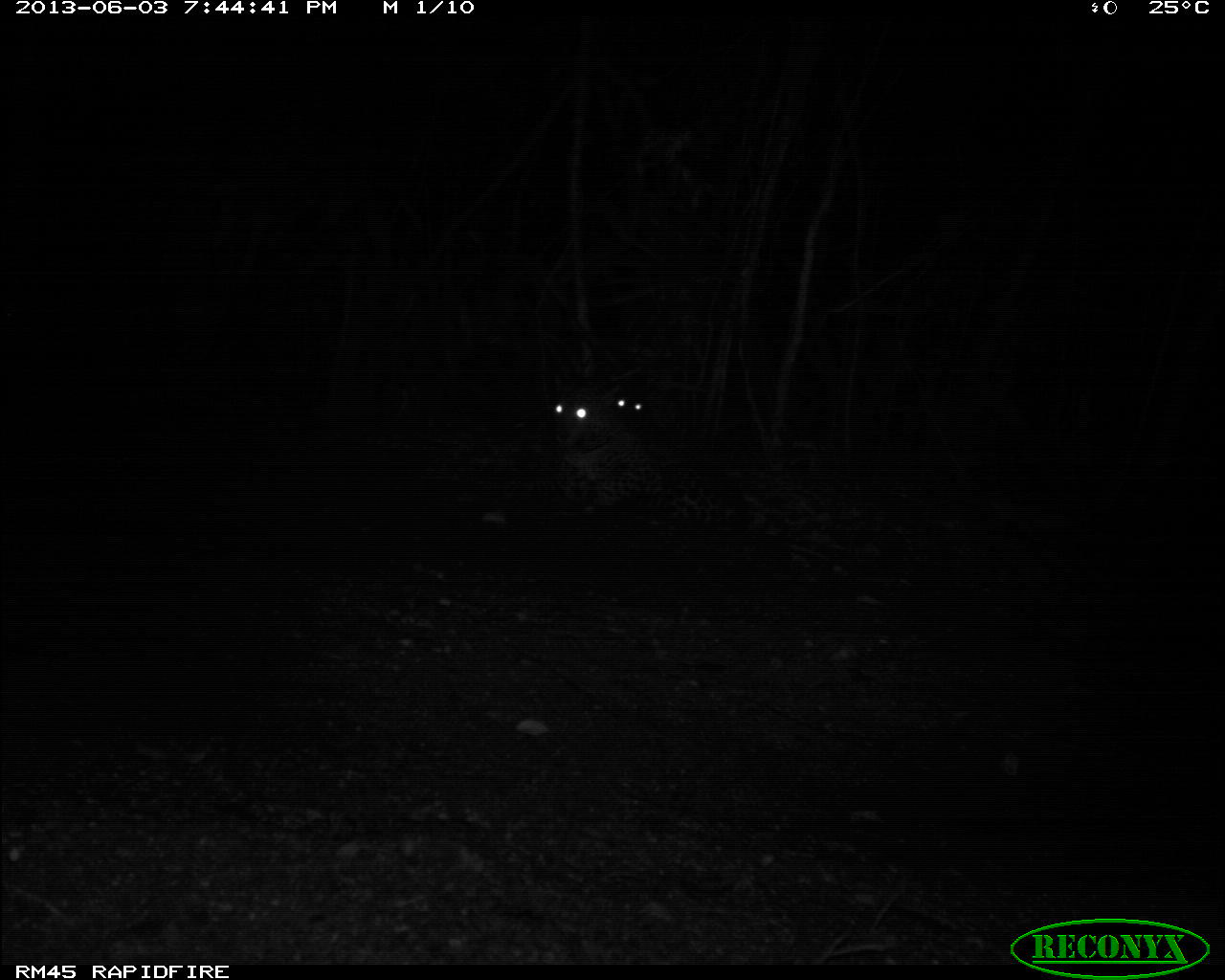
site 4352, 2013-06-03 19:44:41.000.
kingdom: Animalia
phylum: Chordata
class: Mammalia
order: Carnivora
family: Felidae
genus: Panthera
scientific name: Panthera onca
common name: jaguar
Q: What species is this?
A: Panthera onca (jaguar).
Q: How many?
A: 2.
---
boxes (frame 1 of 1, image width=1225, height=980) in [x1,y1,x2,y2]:
panthera onca: [606,386,748,536]; [550,374,662,513]